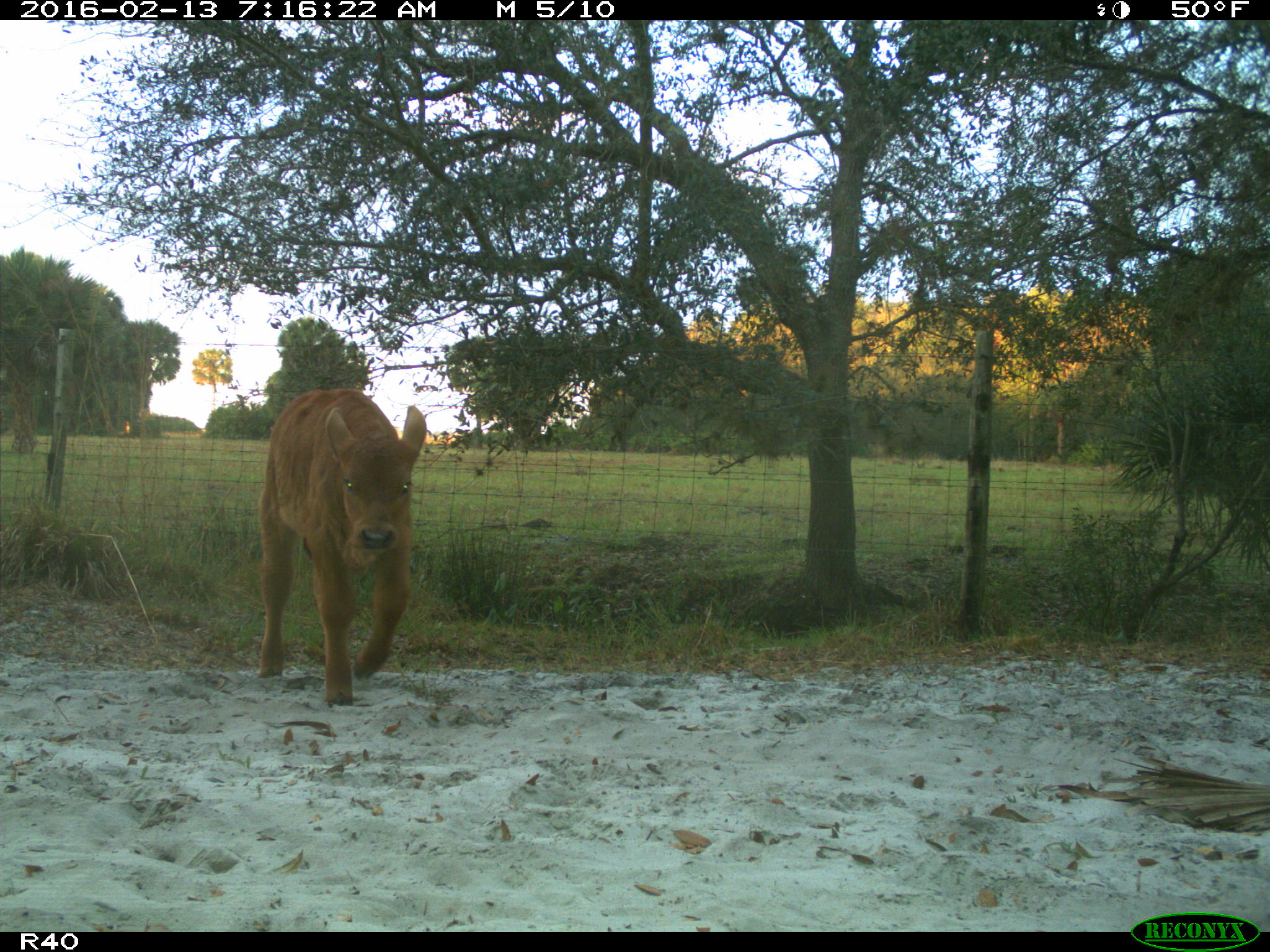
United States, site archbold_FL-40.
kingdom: Animalia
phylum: Chordata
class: Mammalia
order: Artiodactyla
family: Bovidae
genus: Bos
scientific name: Bos taurus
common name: domestic cow